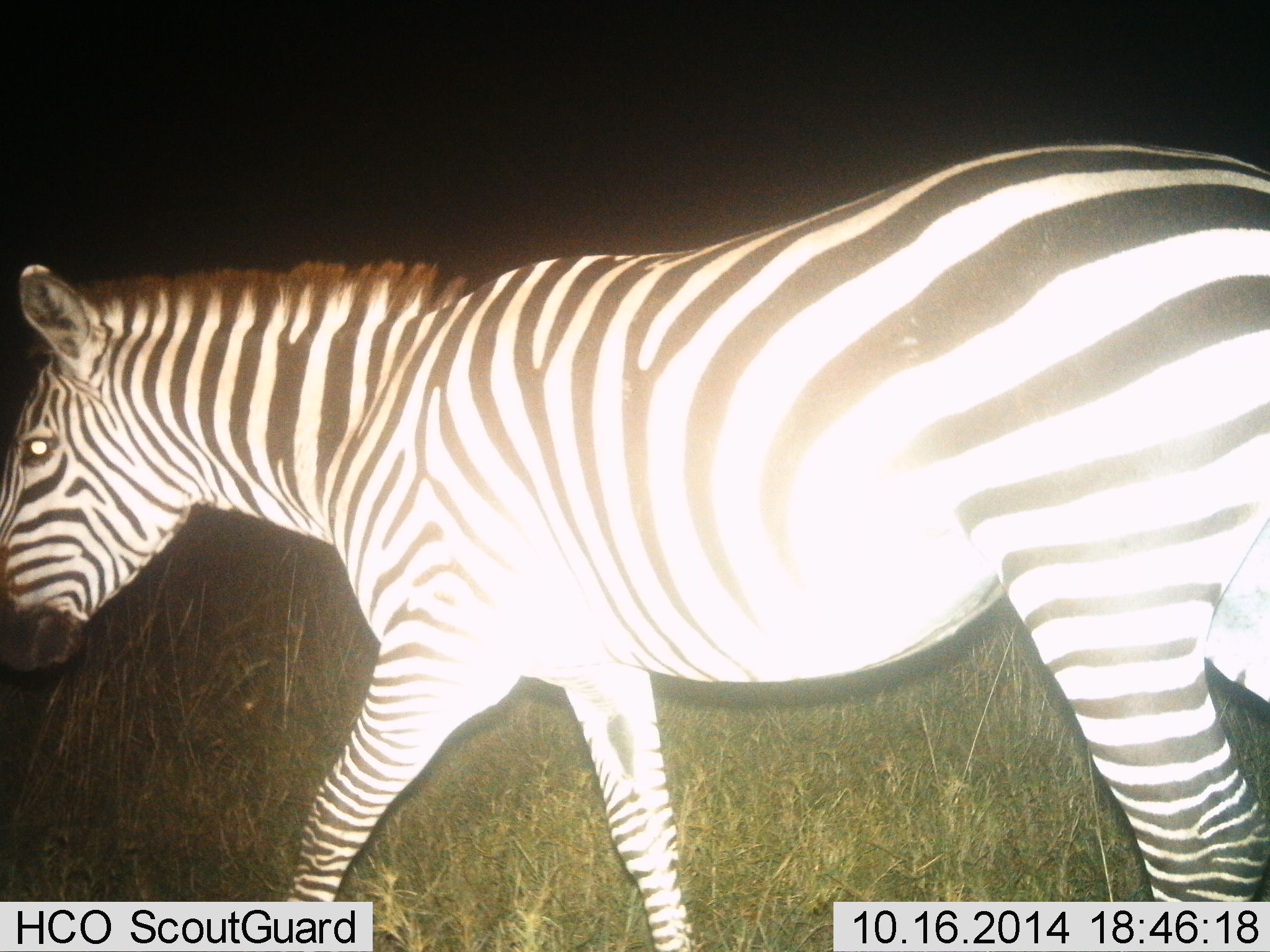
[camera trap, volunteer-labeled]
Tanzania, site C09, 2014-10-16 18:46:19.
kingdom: Animalia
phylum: Chordata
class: Mammalia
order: Perissodactyla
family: Equidae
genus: Equus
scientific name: Equus quagga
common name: plains zebra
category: zebra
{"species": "zebra (plains zebra) (Equus quagga)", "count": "1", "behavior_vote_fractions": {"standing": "10%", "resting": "0%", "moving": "100%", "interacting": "0%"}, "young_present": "0%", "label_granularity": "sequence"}